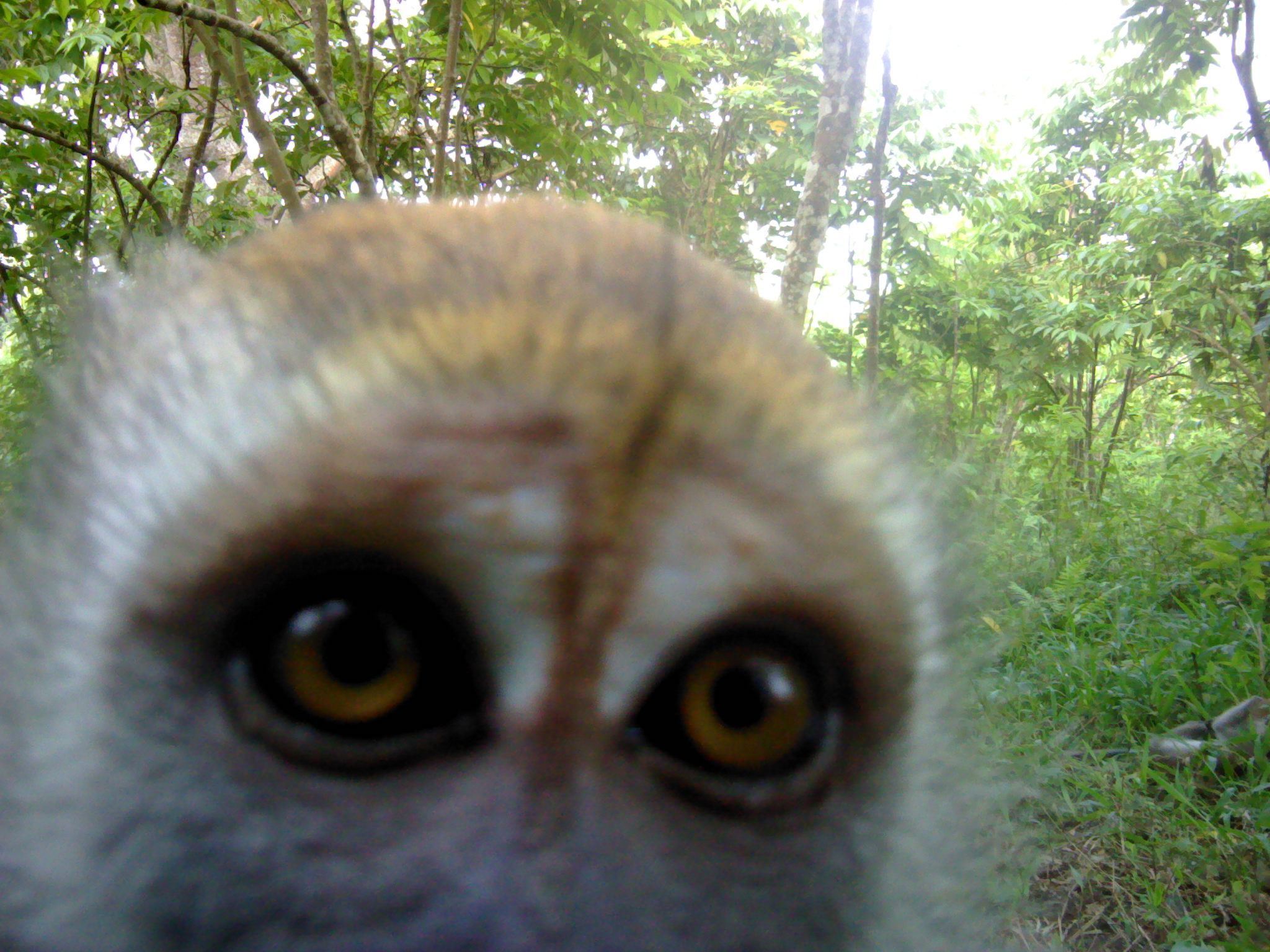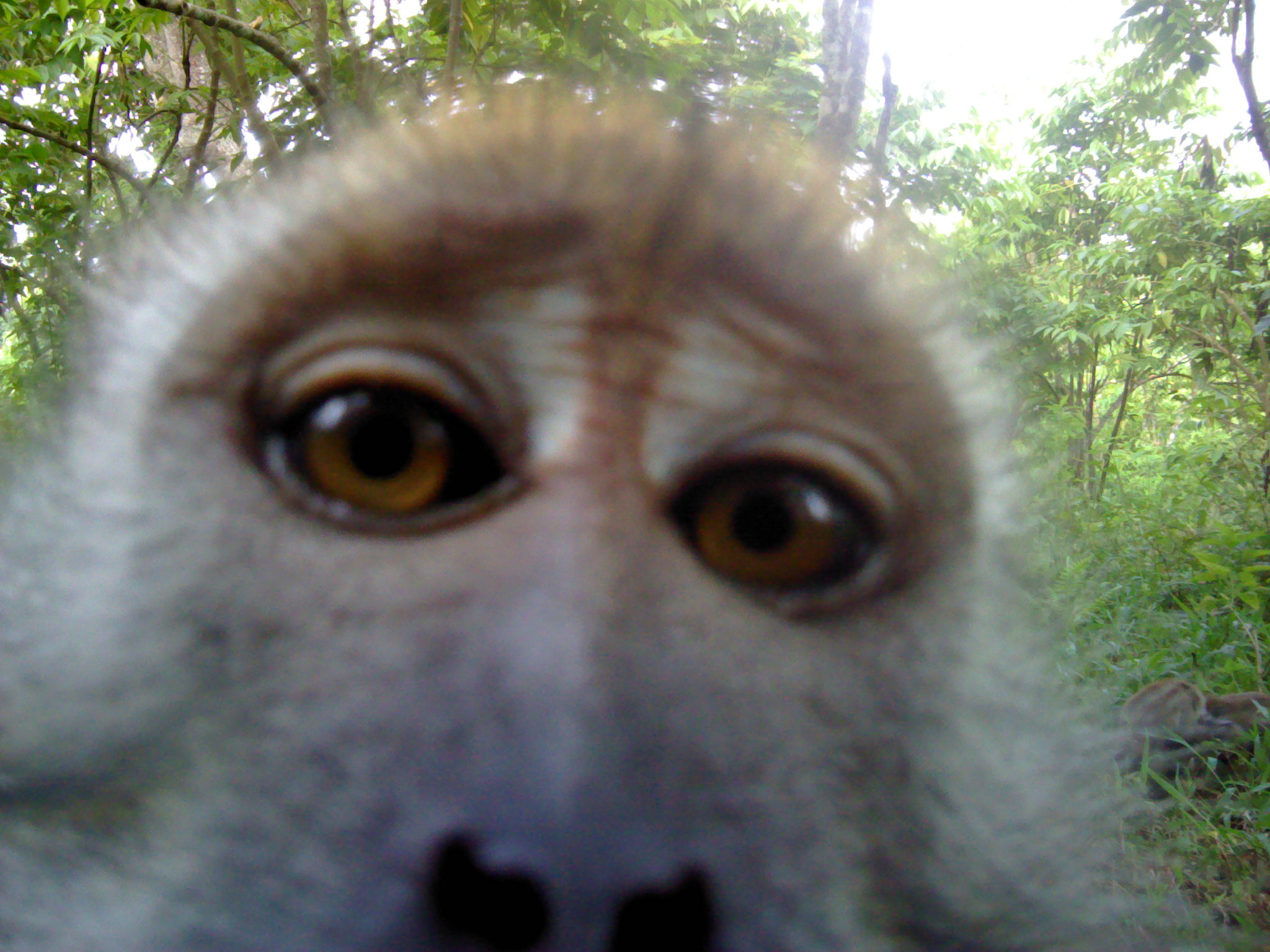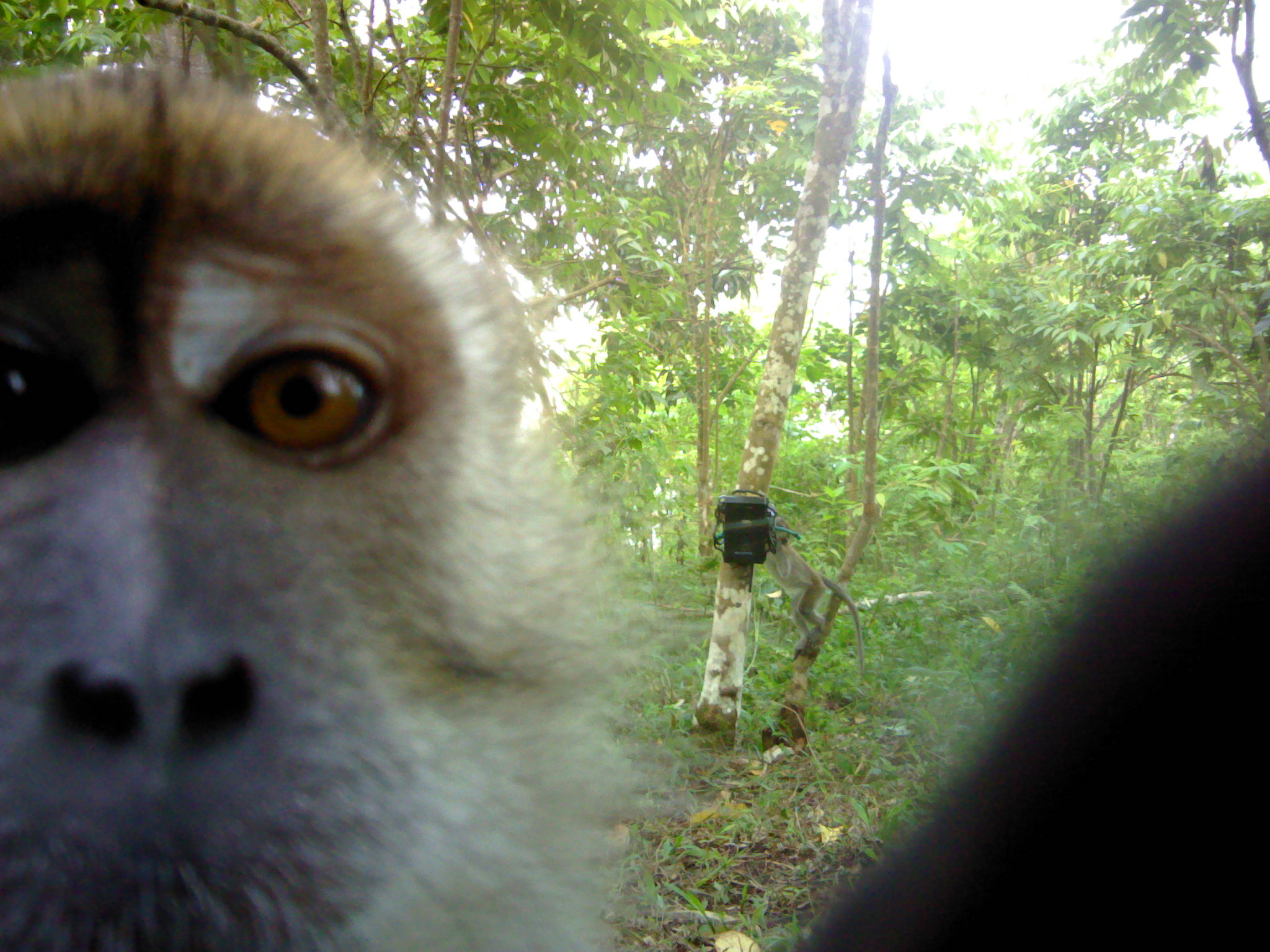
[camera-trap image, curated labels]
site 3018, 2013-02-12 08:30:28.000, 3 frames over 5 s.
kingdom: Animalia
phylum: Chordata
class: Mammalia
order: Primates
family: Cercopithecidae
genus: Macaca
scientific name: Macaca fascicularis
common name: crab-eating macaque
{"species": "Macaca fascicularis (crab-eating macaque)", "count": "3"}